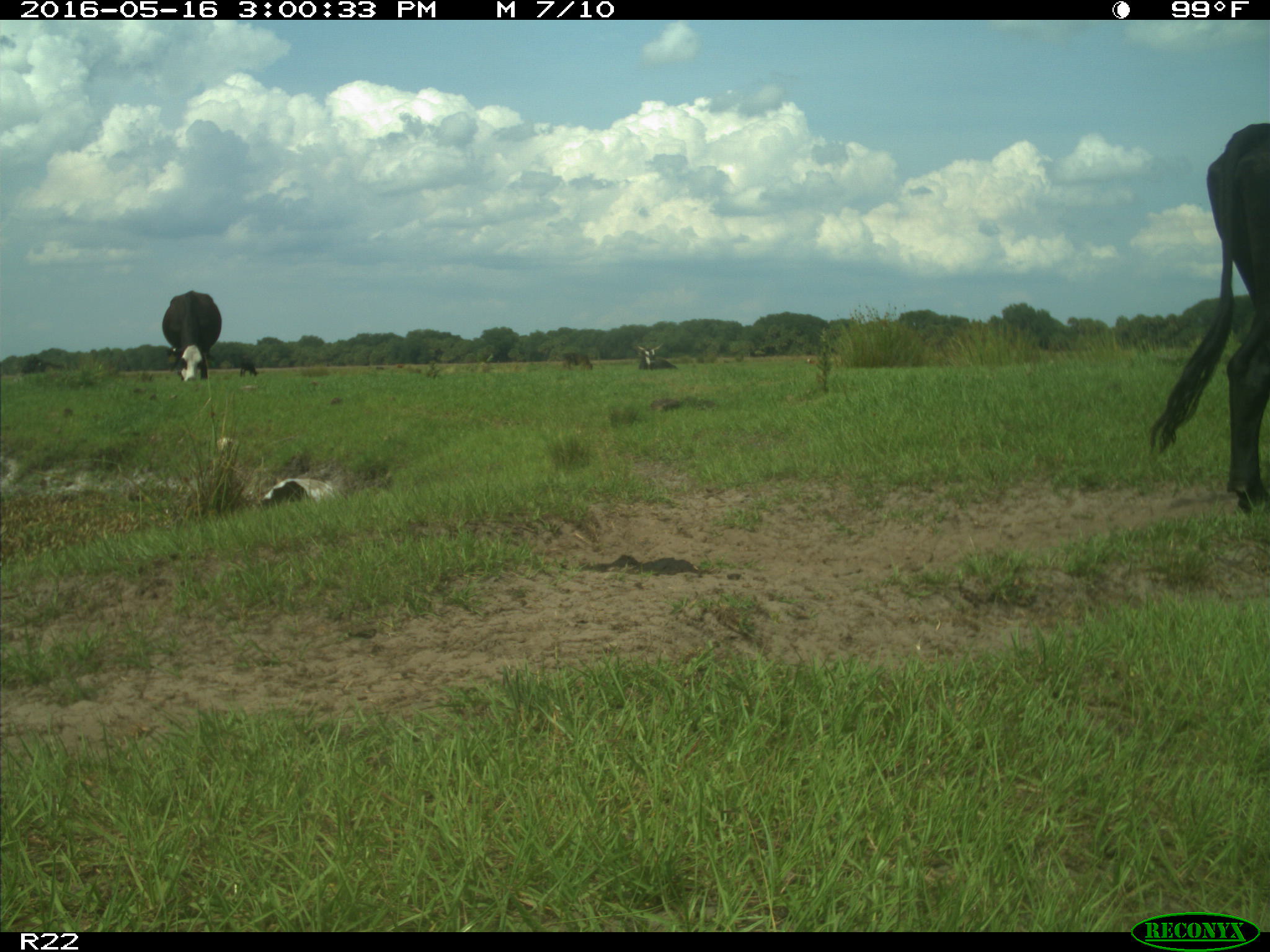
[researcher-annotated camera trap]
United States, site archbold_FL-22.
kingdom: Animalia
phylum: Chordata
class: Mammalia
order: Artiodactyla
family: Bovidae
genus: Bos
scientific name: Bos taurus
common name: domestic cow